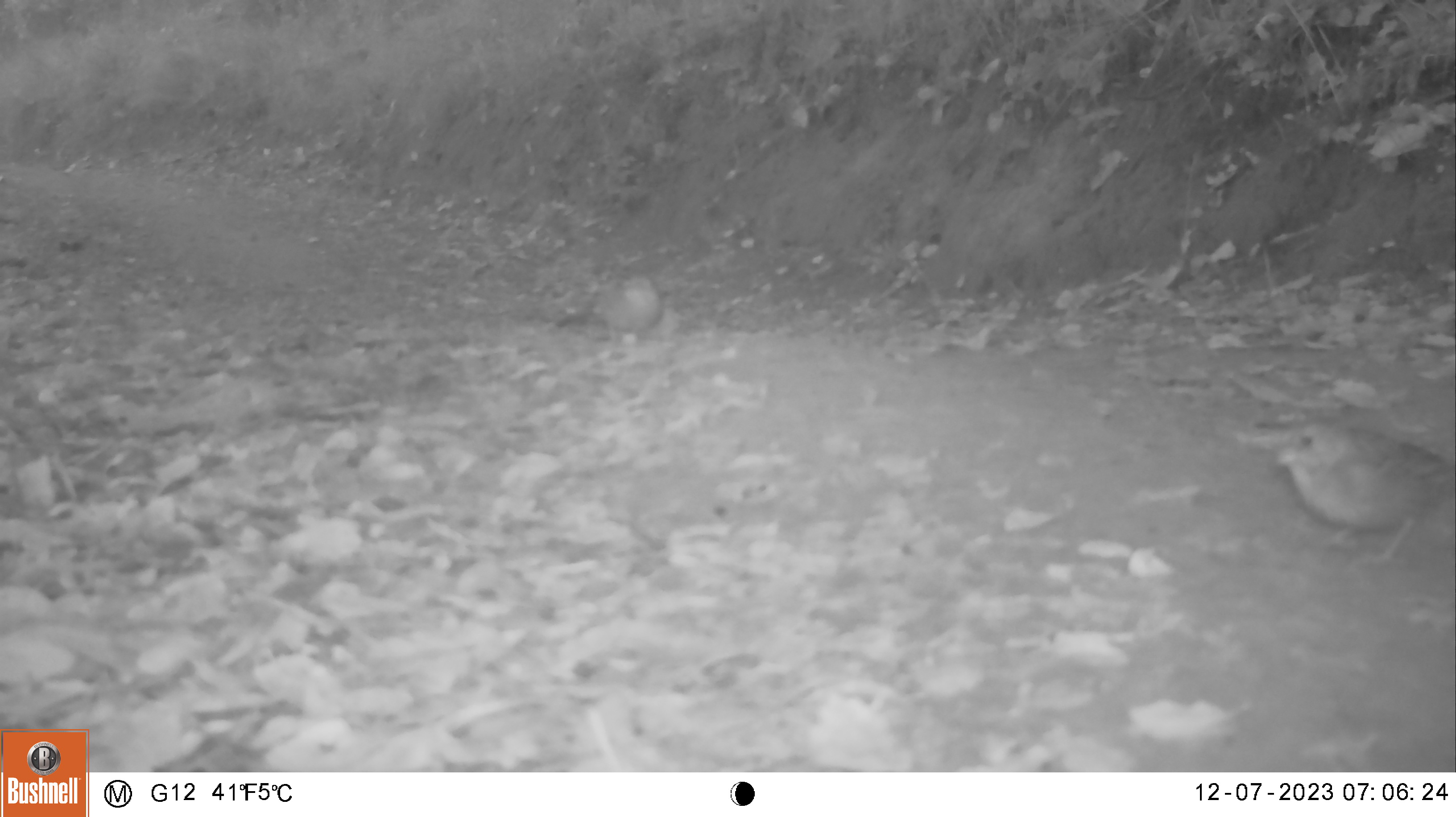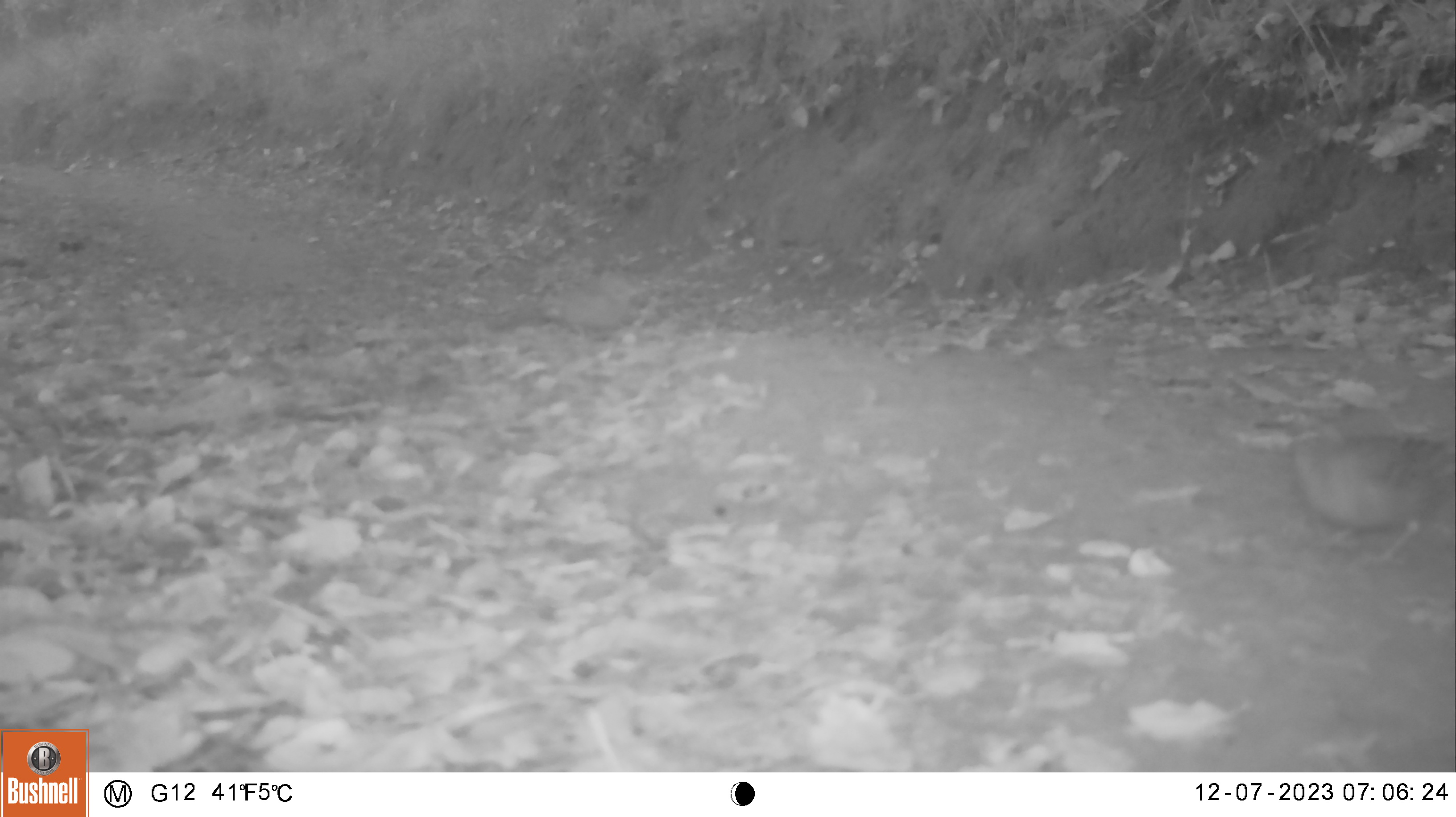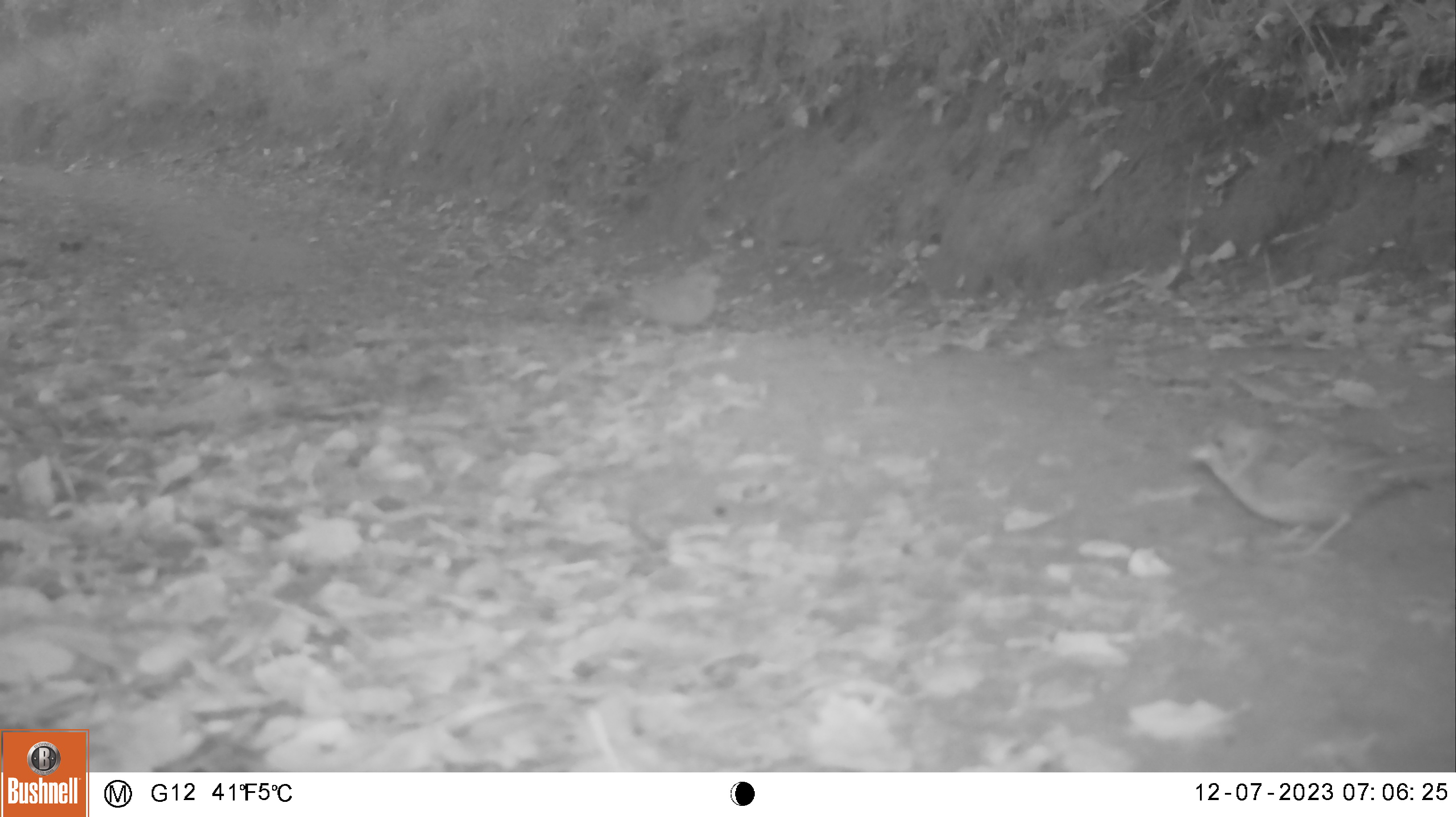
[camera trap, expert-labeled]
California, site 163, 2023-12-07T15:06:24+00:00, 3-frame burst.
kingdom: Animalia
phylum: Chordata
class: Aves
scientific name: Aves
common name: bird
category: unknown bird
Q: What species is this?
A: Unknown bird (bird) (Aves).